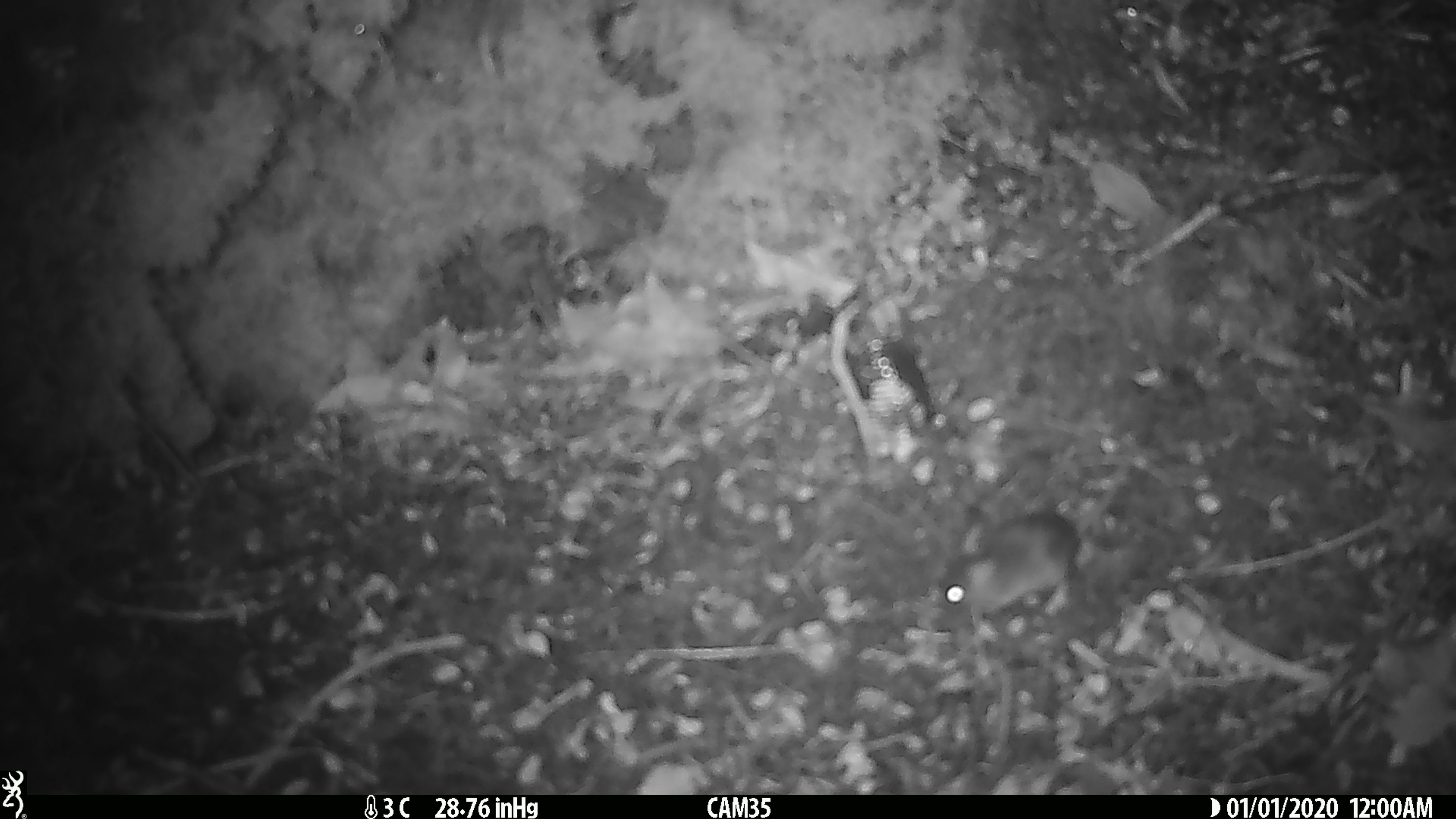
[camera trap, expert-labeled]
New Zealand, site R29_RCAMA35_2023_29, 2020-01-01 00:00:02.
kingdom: Animalia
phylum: Chordata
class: Mammalia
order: Rodentia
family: Muridae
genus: Mus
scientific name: Mus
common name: mouse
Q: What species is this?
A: Mouse (Mus).